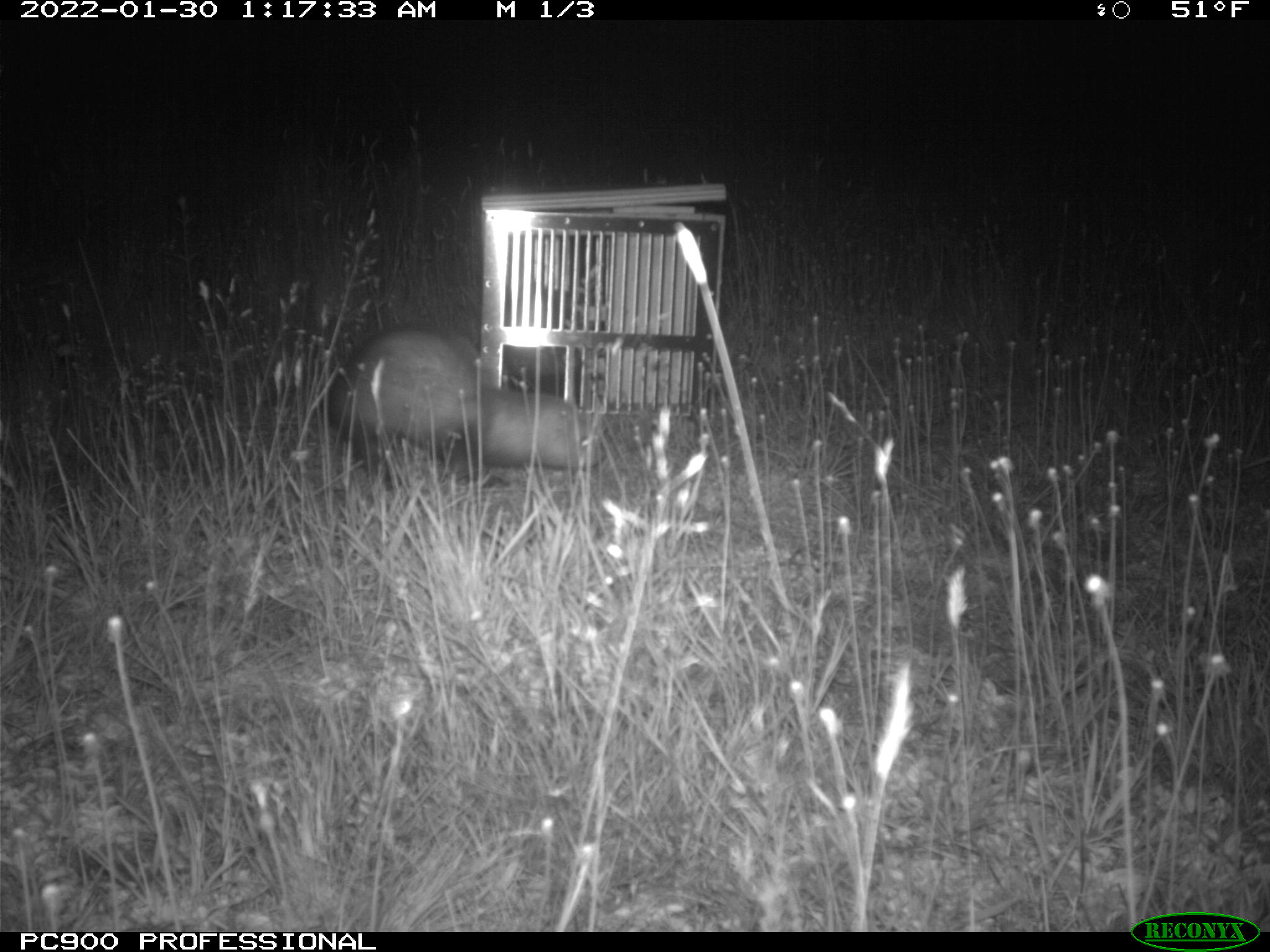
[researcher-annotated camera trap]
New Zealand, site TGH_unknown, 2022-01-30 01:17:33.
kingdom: Animalia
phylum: Chordata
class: Mammalia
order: Carnivora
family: Mustelidae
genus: Mustela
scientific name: Mustela furo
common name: ferret